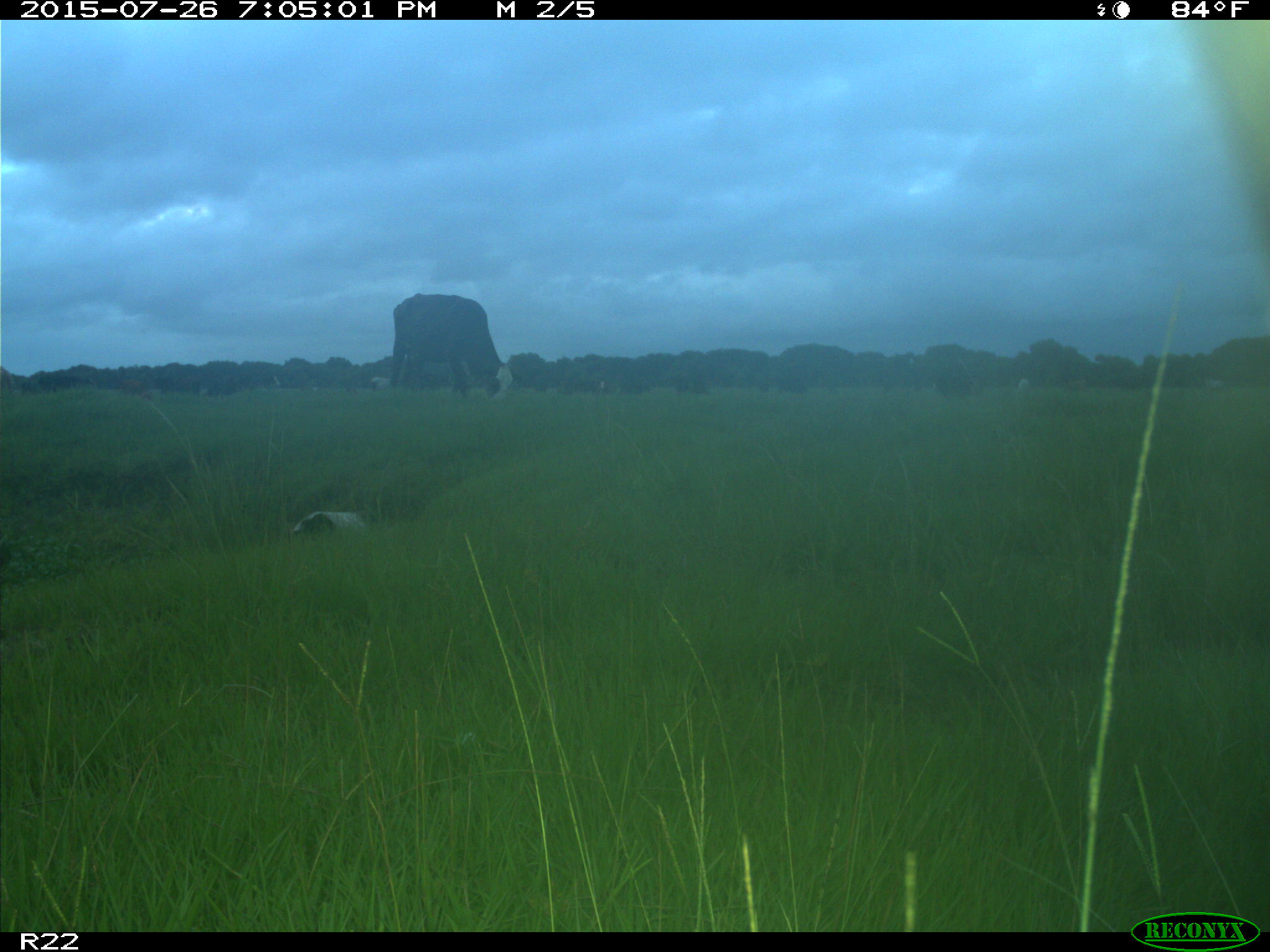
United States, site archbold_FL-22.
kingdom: Animalia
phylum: Chordata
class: Mammalia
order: Artiodactyla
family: Bovidae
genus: Bos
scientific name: Bos taurus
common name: domestic cow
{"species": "Bos taurus (domestic cow)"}